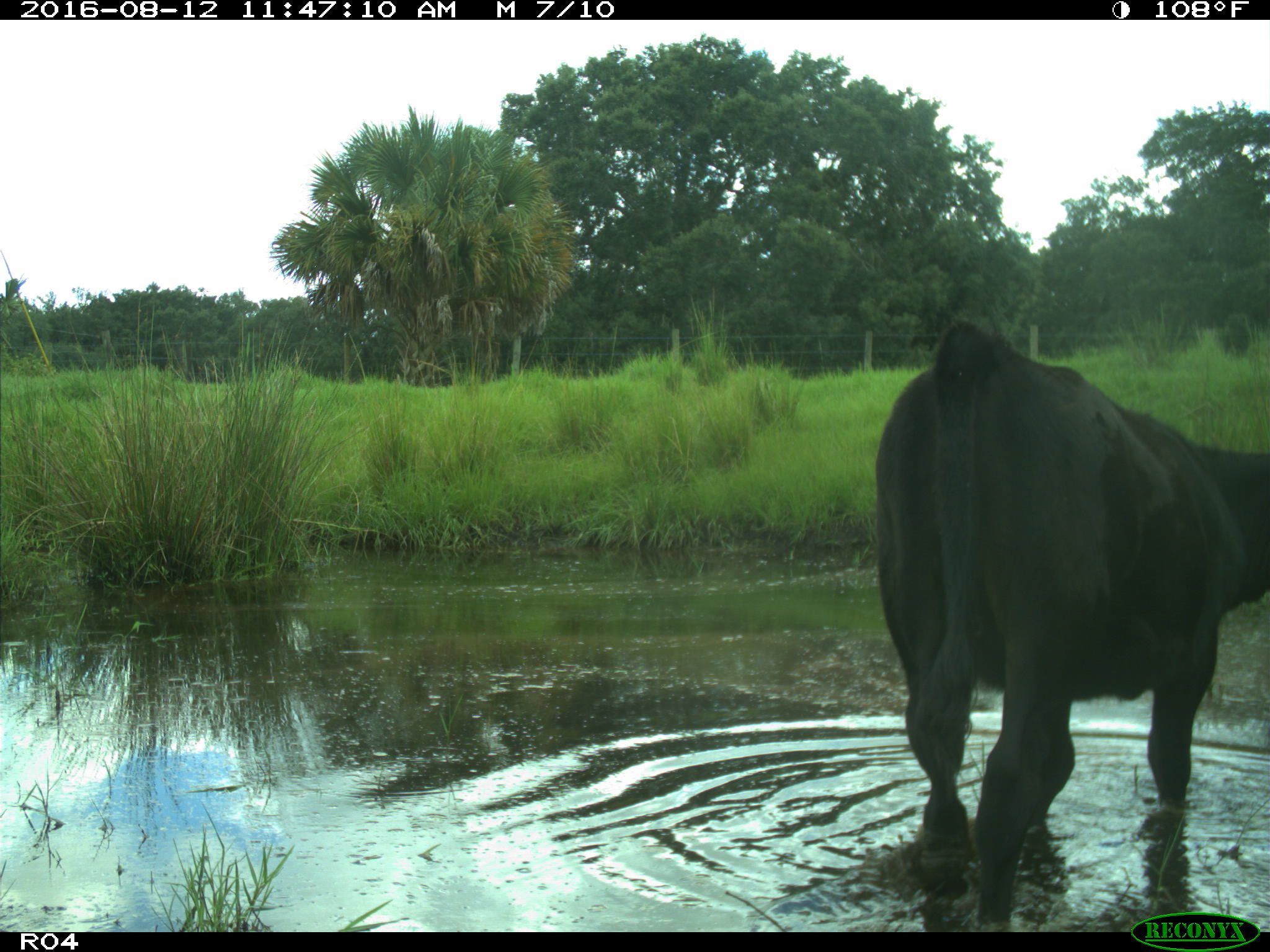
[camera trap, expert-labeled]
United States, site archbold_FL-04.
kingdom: Animalia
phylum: Chordata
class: Mammalia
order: Artiodactyla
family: Bovidae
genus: Bos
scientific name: Bos taurus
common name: domestic cow